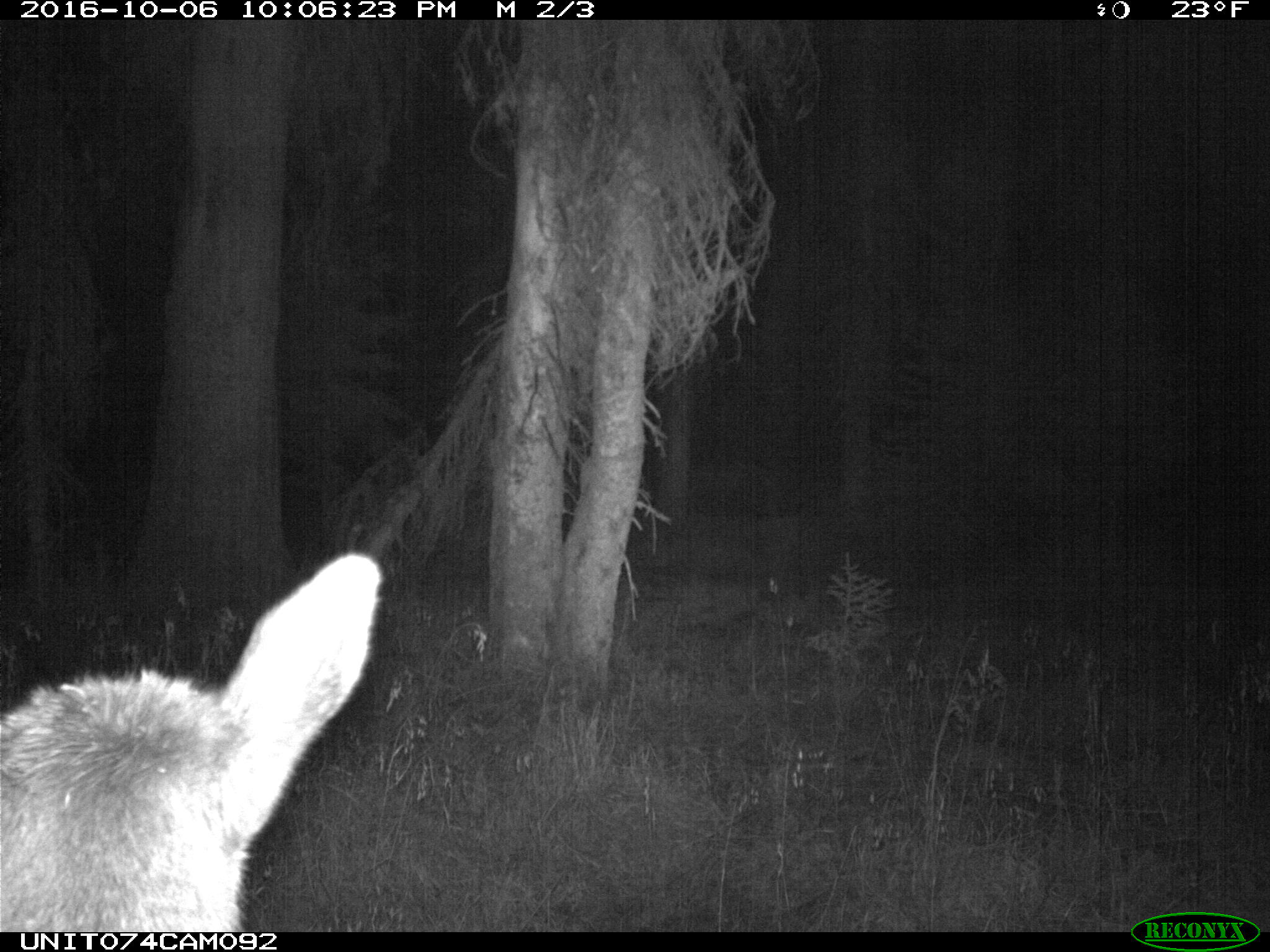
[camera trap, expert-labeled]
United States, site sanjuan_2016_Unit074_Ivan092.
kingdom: Animalia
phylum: Chordata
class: Mammalia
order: Artiodactyla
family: Cervidae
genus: Cervus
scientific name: Cervus elaphus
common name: red deer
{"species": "Cervus elaphus (red deer)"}